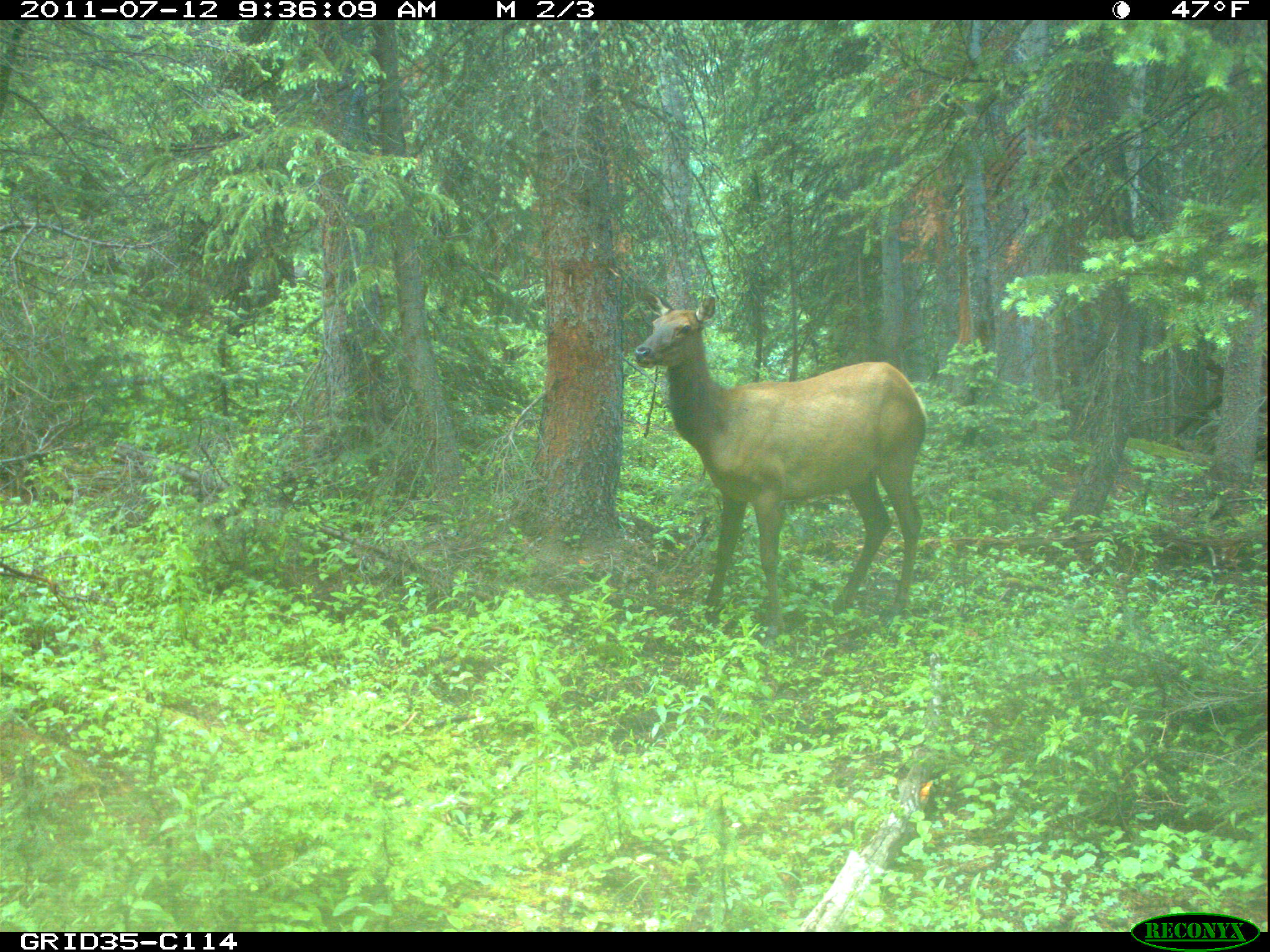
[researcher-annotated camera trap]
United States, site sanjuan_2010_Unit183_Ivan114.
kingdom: Animalia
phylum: Chordata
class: Mammalia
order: Artiodactyla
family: Cervidae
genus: Cervus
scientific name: Cervus elaphus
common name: red deer